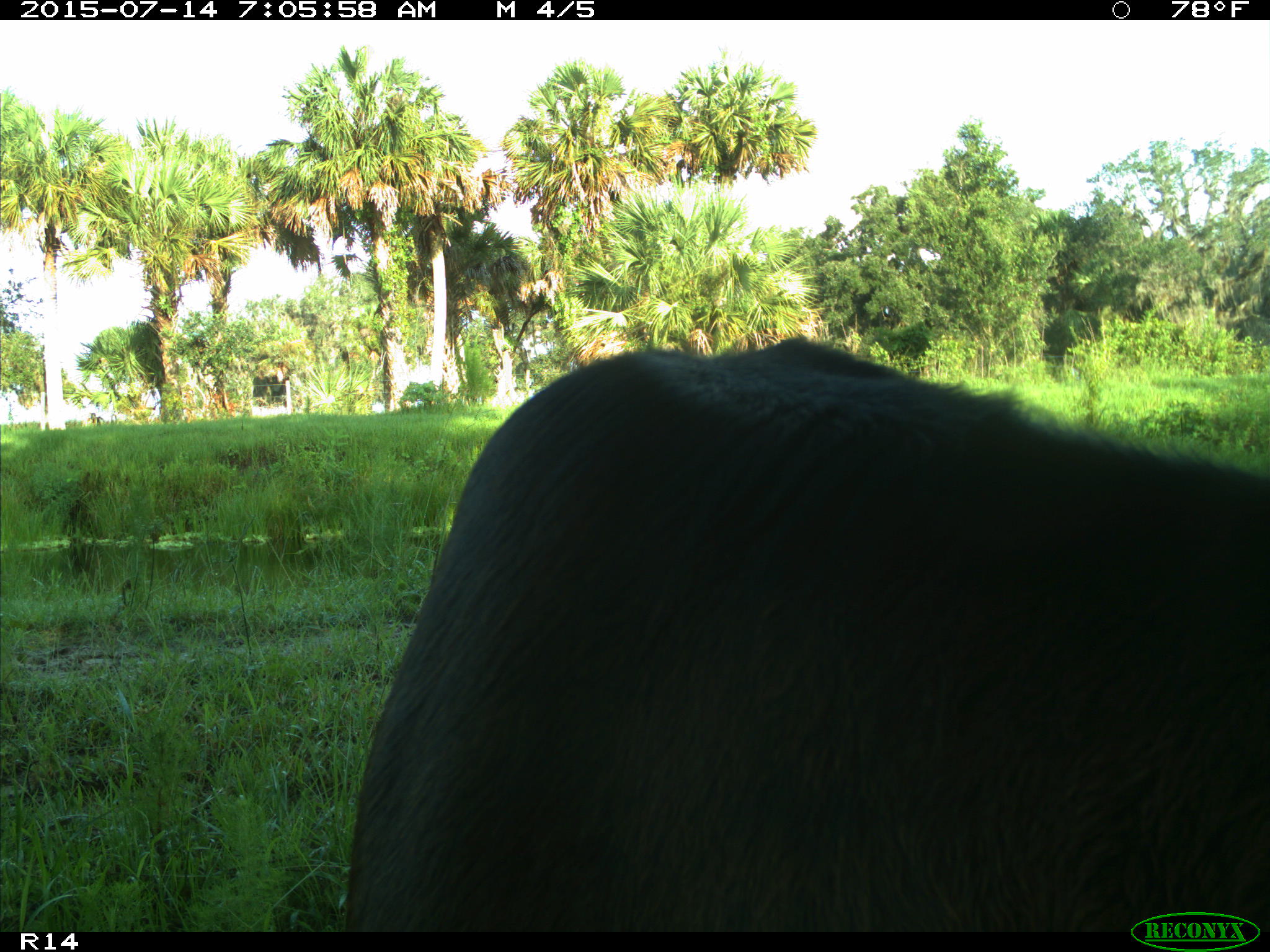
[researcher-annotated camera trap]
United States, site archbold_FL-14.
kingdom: Animalia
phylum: Chordata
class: Mammalia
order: Artiodactyla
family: Bovidae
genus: Bos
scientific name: Bos taurus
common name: domestic cow